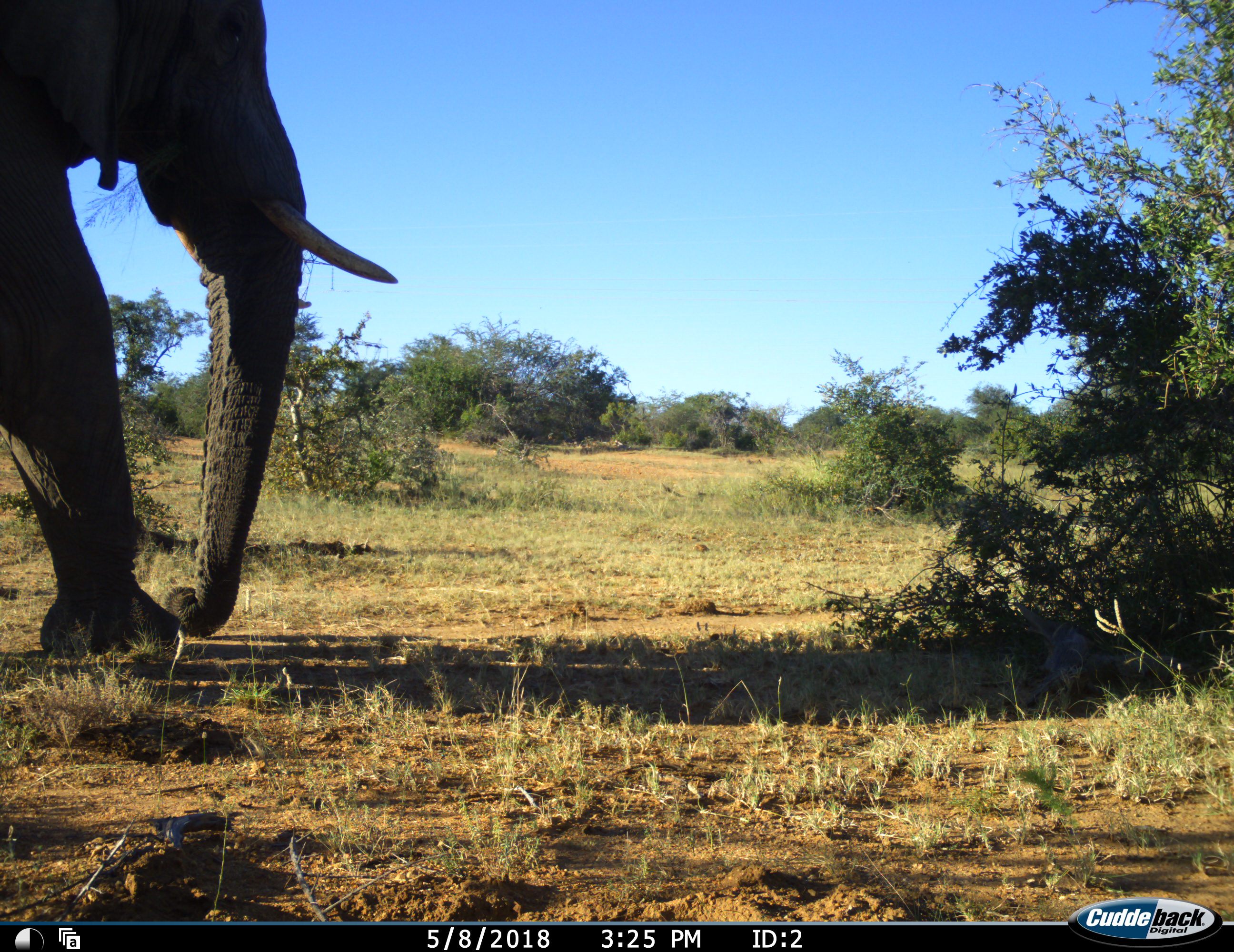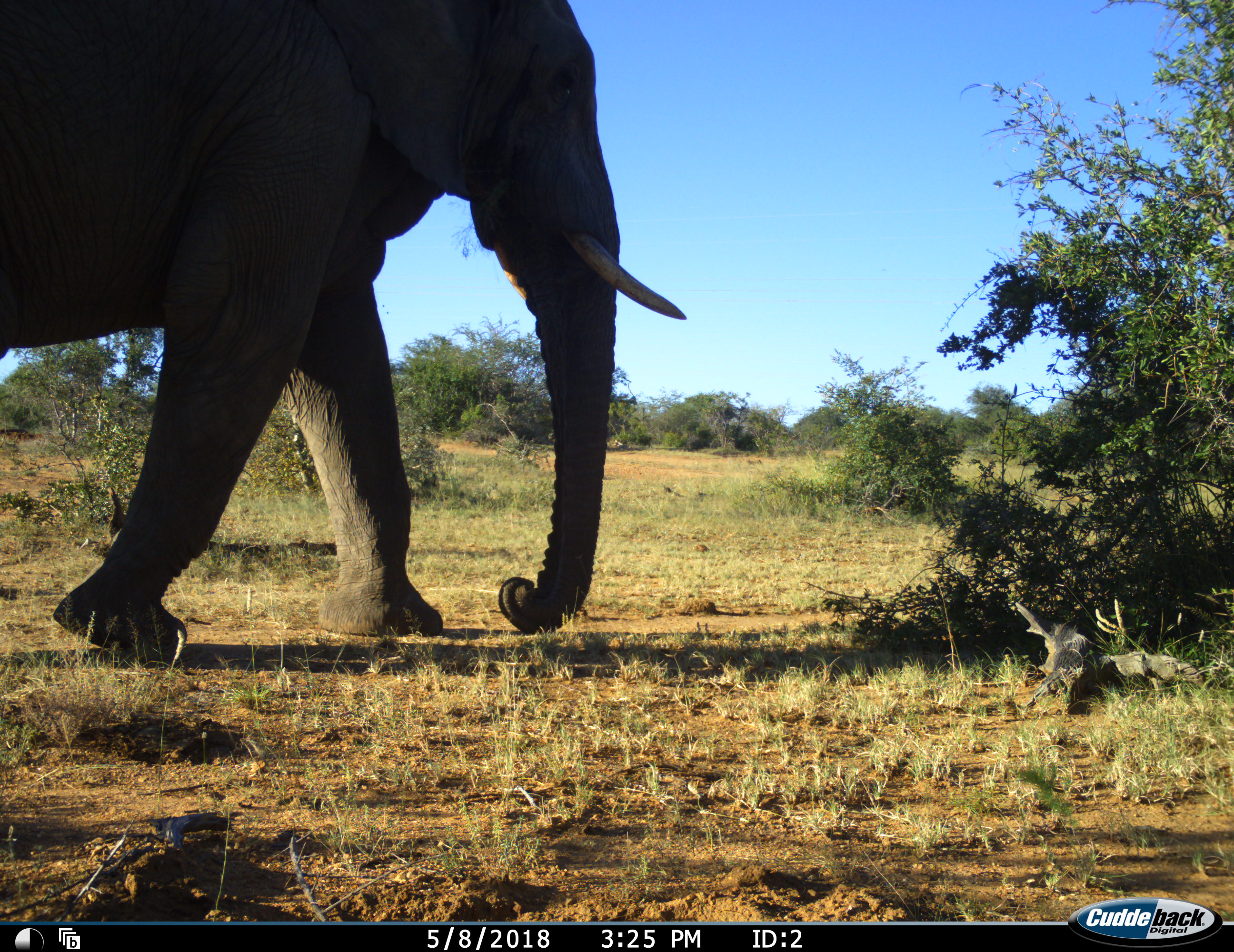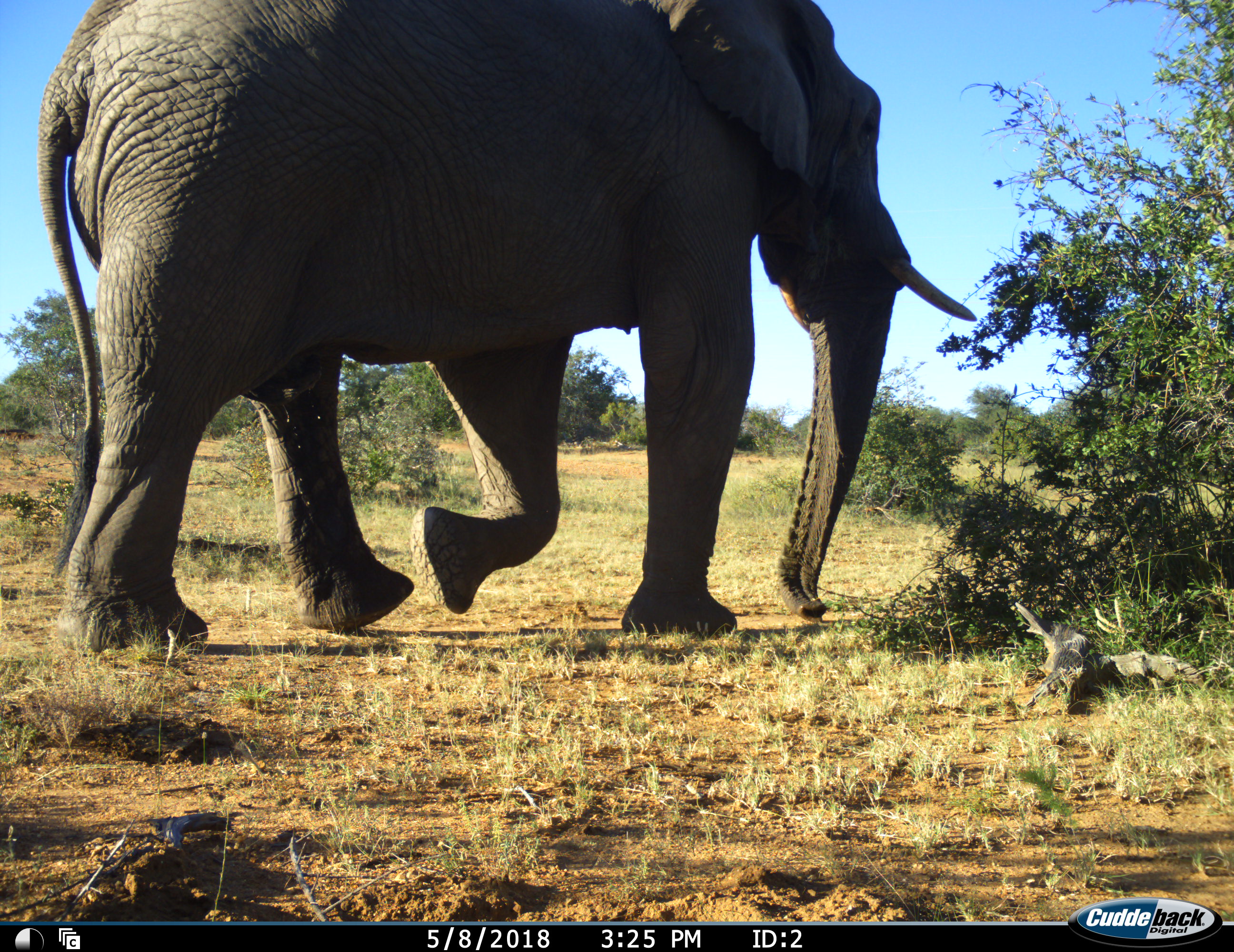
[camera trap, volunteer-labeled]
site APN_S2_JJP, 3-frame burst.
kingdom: Animalia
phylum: Chordata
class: Mammalia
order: Proboscidea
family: Elephantidae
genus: Loxodonta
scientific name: Loxodonta africana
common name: african bush elephant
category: elephant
Elephant (african bush elephant) (Loxodonta africana), count 1. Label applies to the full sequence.